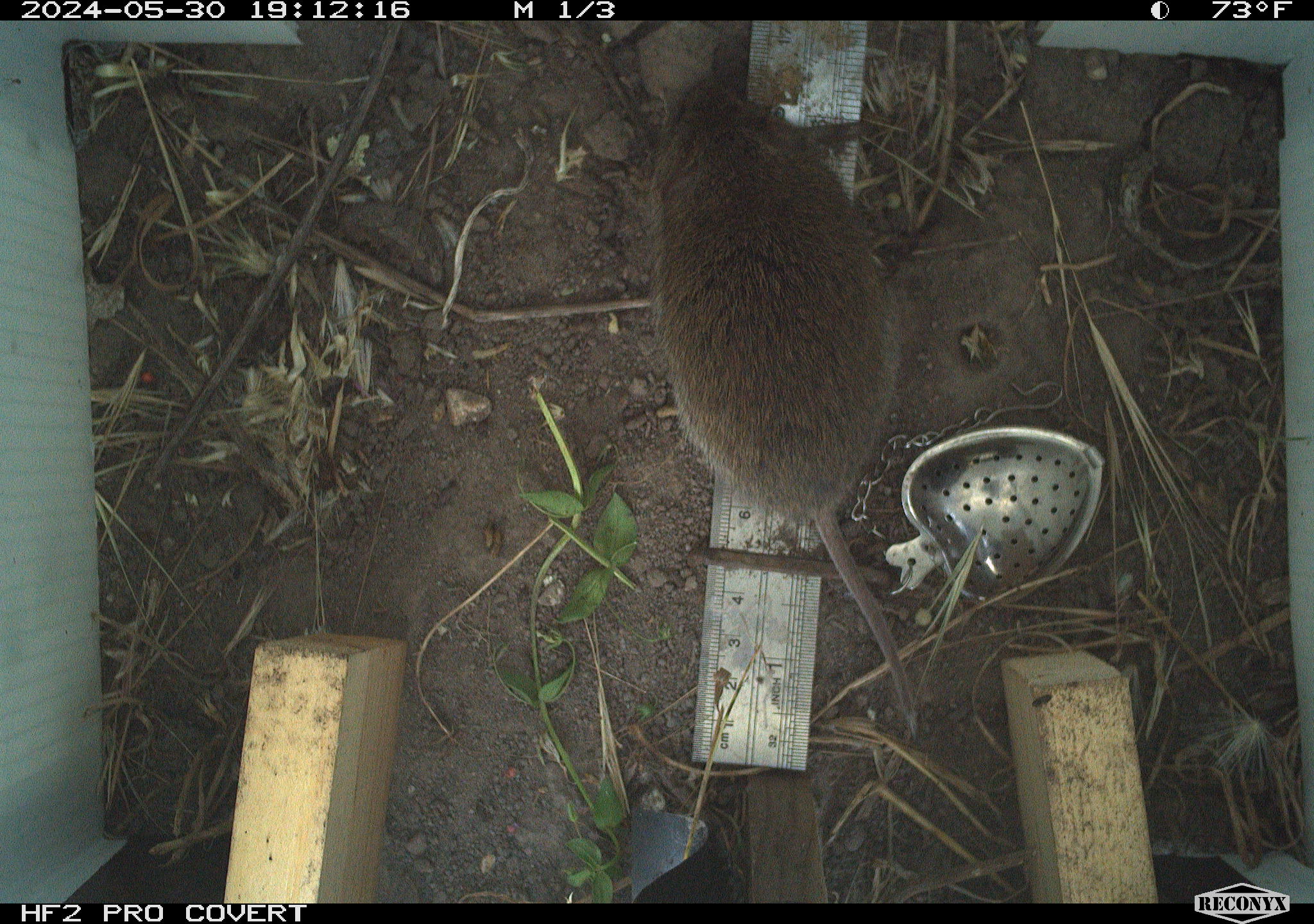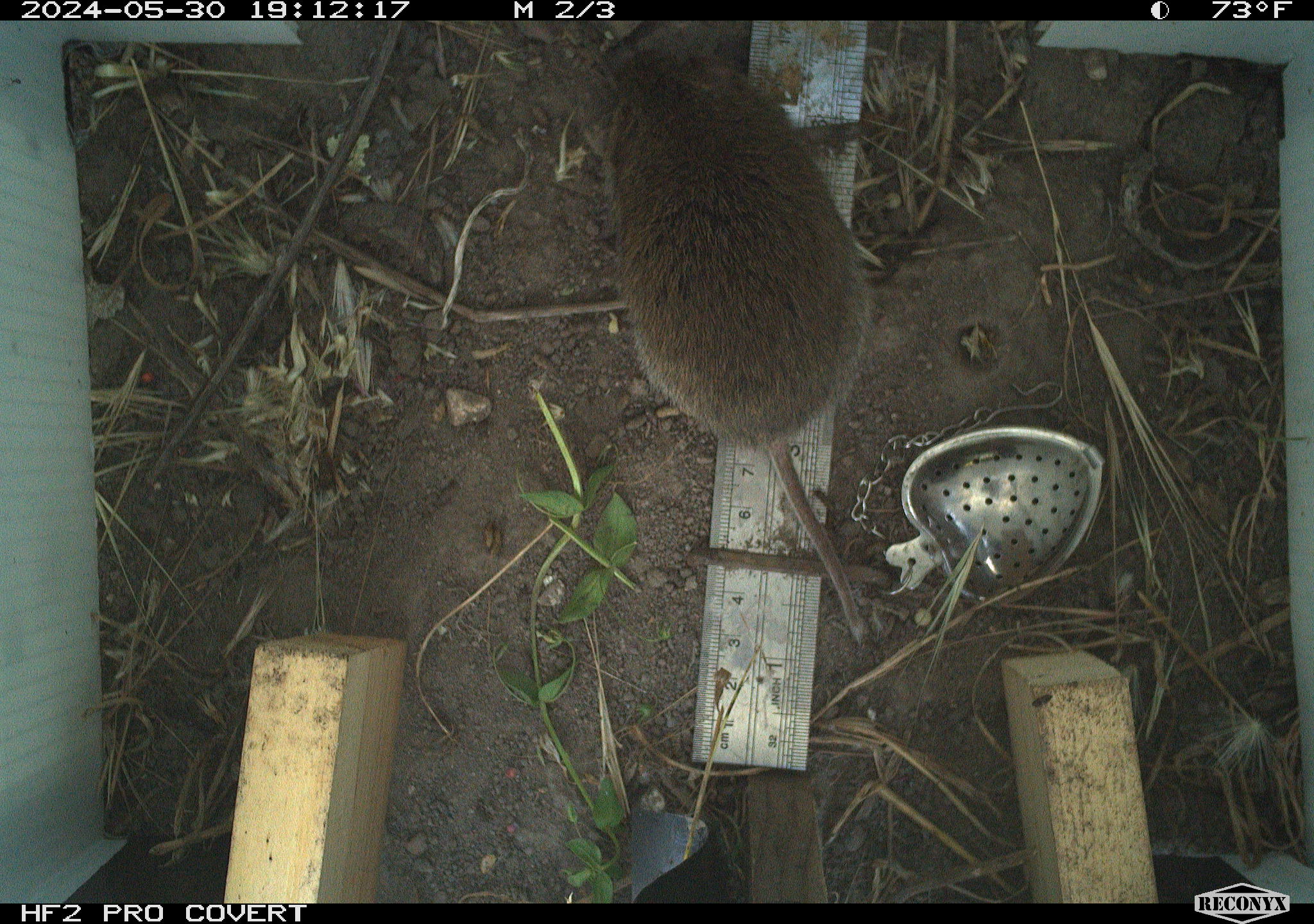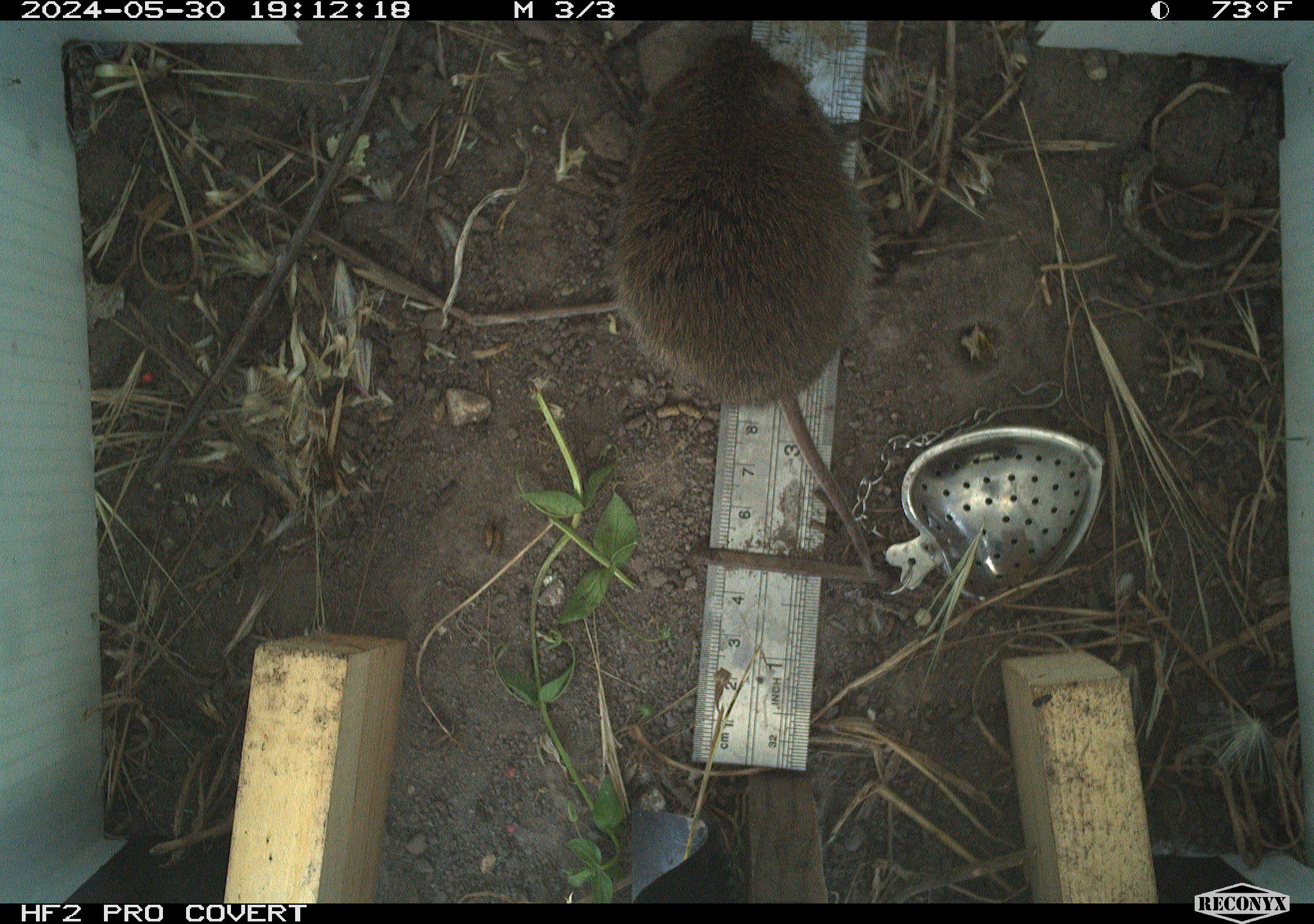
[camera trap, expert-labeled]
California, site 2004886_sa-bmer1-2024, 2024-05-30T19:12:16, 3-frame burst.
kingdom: Animalia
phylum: Chordata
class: Mammalia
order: Rodentia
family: Cricetidae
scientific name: Arvicolinae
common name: voles, lemmings, and muskrats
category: arvicolinae subfamily